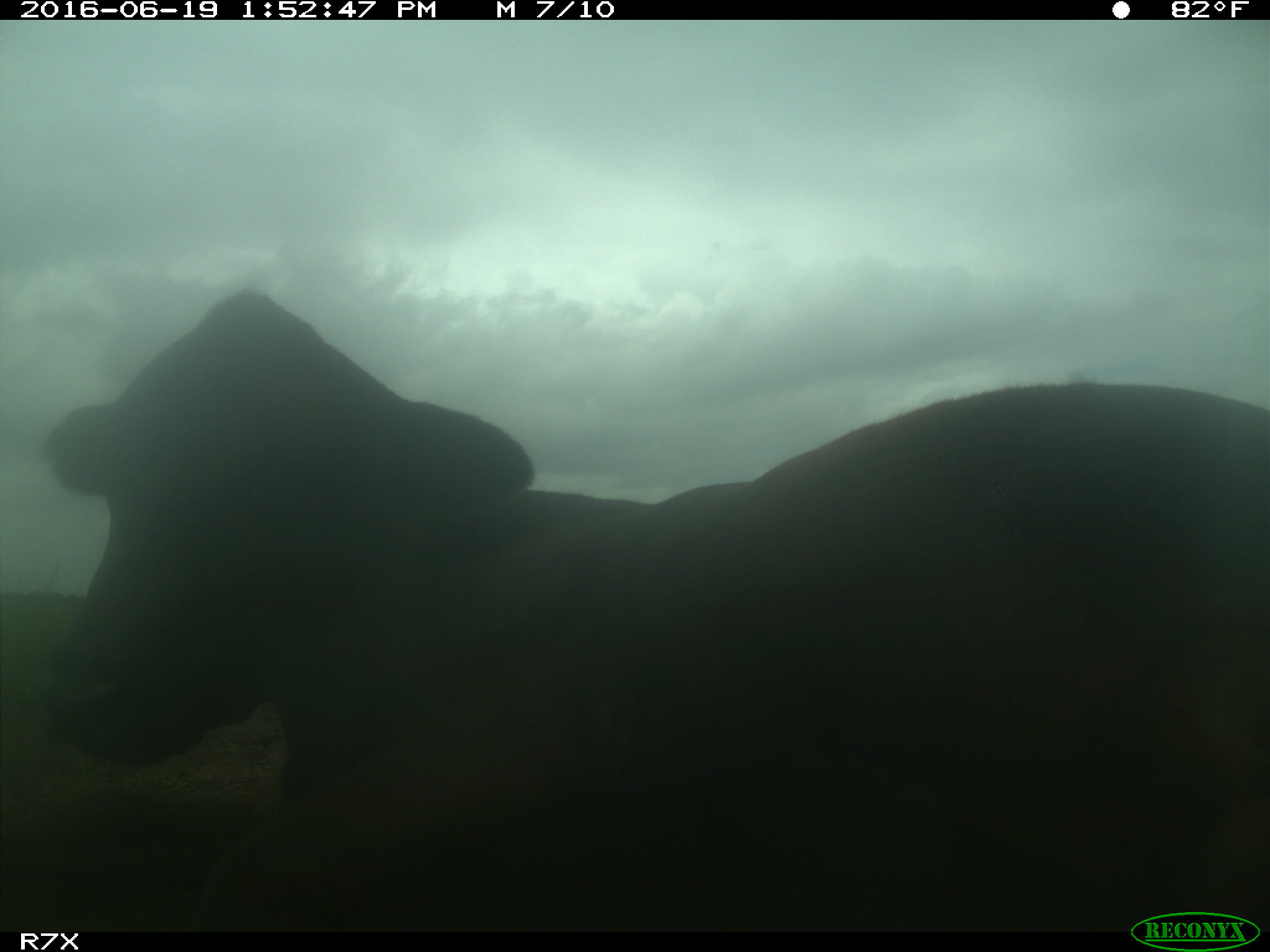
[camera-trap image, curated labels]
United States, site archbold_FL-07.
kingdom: Animalia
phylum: Chordata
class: Mammalia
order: Artiodactyla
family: Bovidae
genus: Bos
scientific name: Bos taurus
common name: domestic cow